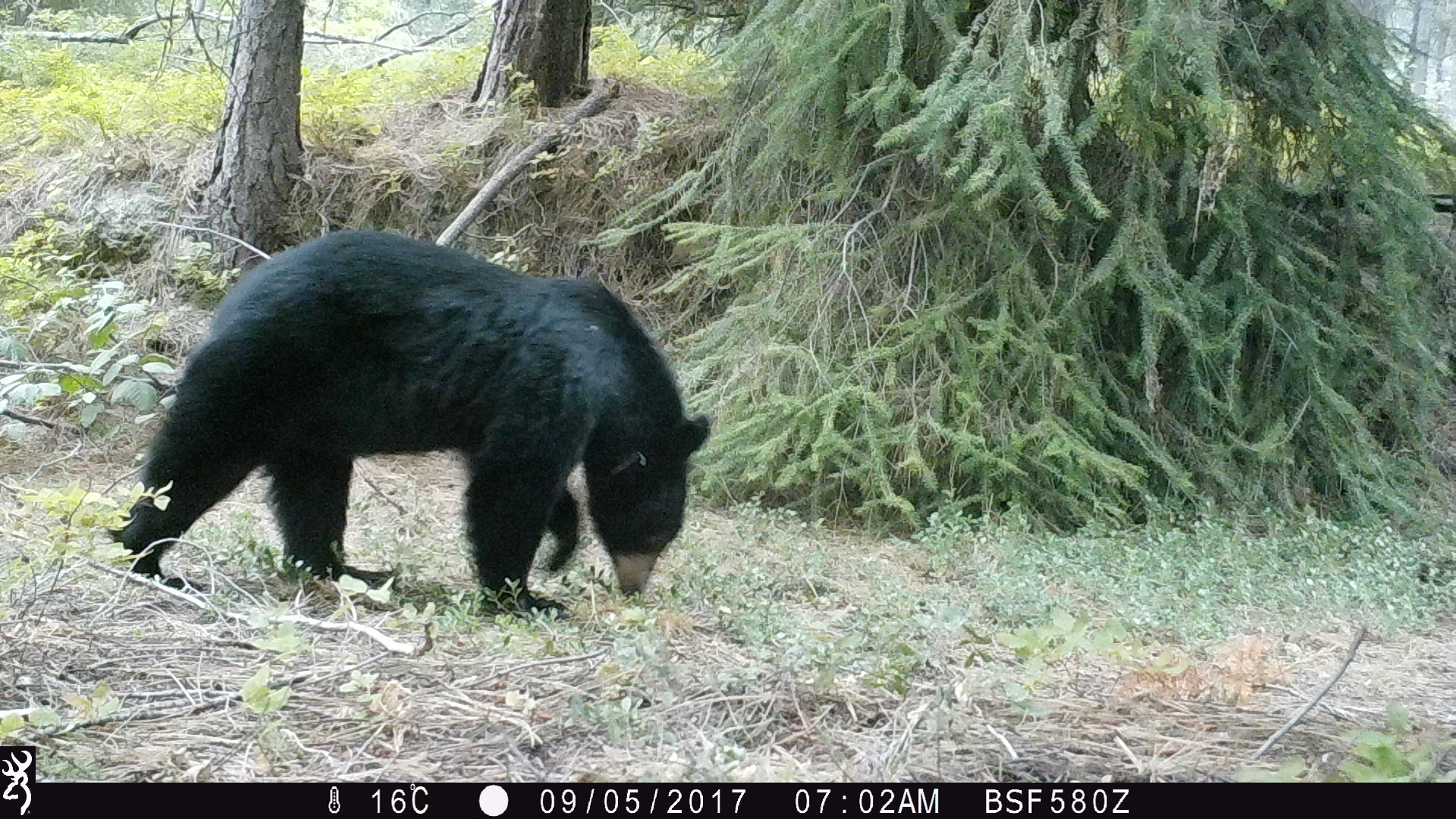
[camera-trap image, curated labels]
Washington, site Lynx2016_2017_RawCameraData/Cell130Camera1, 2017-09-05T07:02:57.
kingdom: Animalia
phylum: Chordata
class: Mammalia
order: Carnivora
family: Ursidae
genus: Ursus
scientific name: Ursus americanus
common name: american black bear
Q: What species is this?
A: Ursus americanus (american black bear).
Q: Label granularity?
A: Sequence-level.